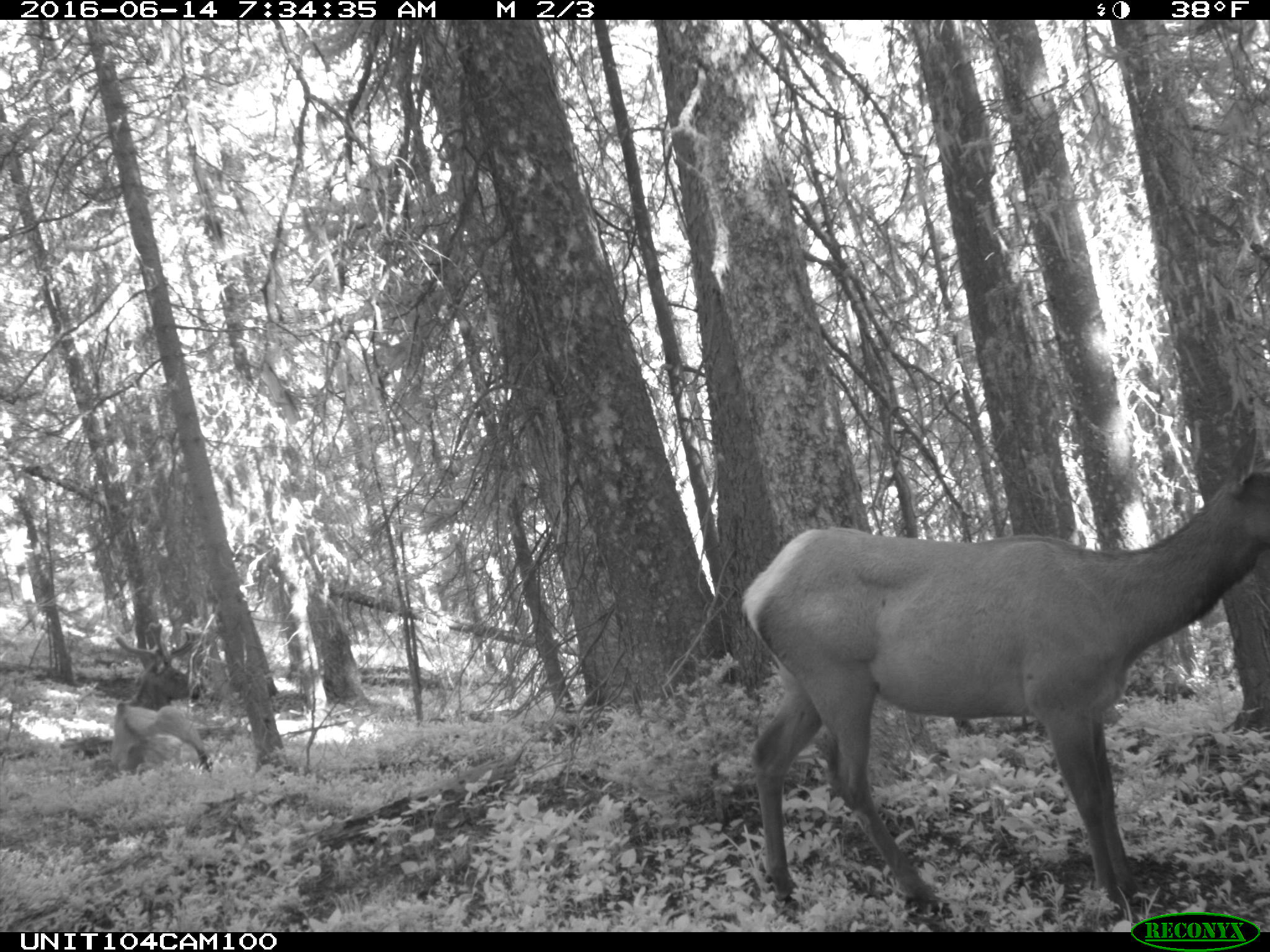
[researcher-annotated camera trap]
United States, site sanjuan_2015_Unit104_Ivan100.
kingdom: Animalia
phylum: Chordata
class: Mammalia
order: Artiodactyla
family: Cervidae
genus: Cervus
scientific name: Cervus elaphus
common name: red deer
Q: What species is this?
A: Cervus elaphus (red deer).